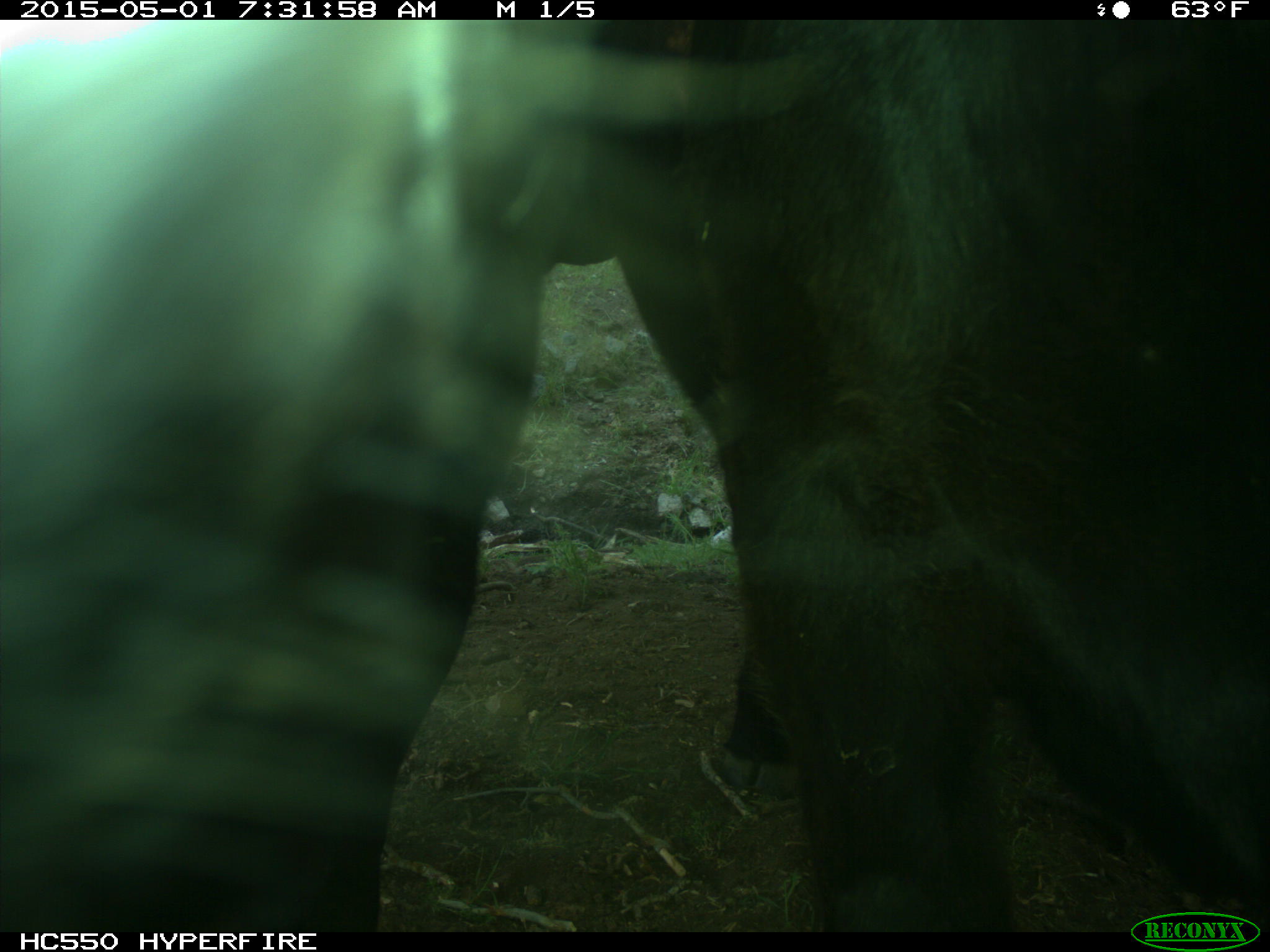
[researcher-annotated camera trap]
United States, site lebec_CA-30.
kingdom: Animalia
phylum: Chordata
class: Mammalia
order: Artiodactyla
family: Bovidae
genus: Bos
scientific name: Bos taurus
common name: domestic cow